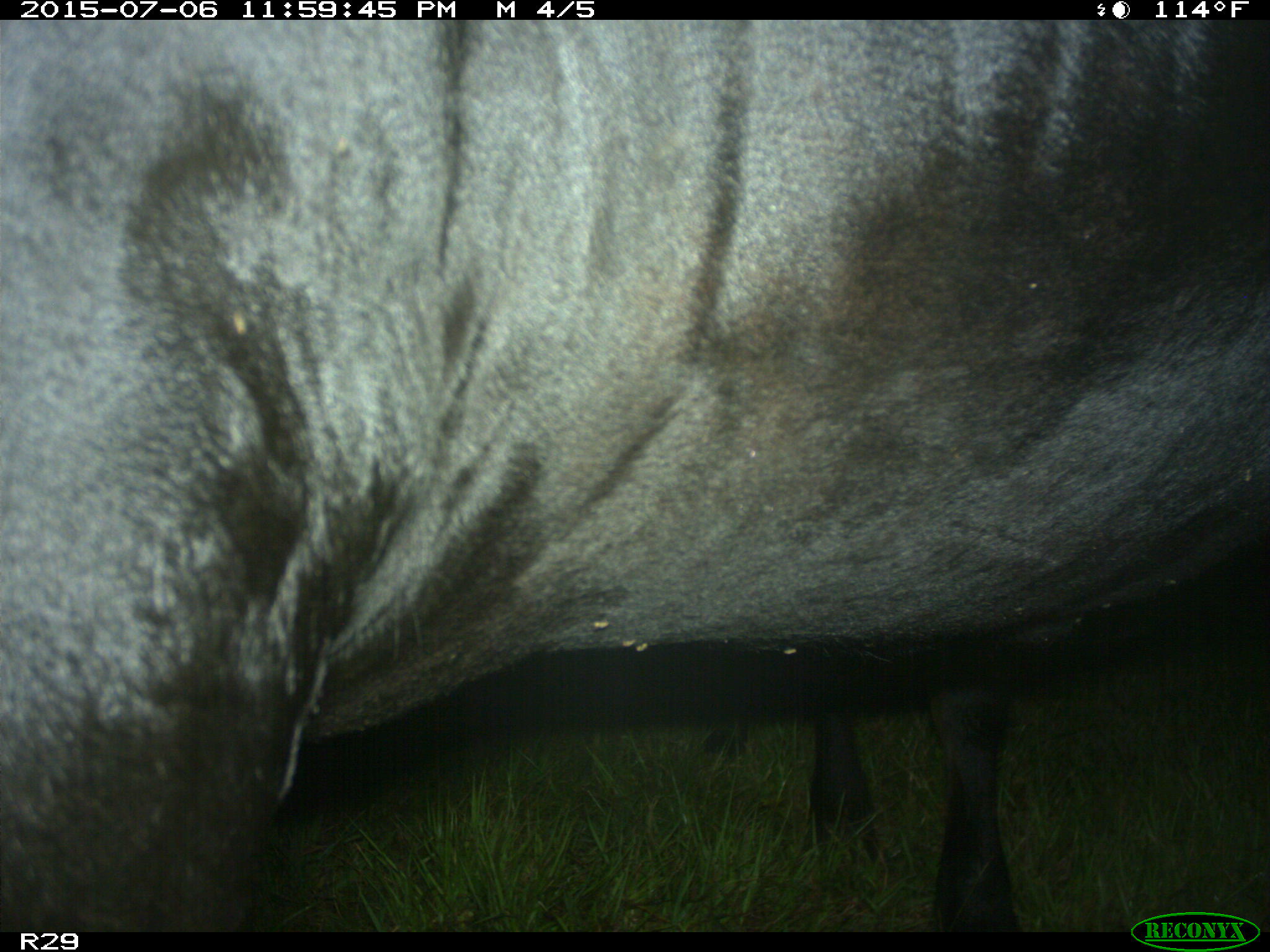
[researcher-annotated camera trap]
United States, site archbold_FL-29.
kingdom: Animalia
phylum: Chordata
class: Mammalia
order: Artiodactyla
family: Bovidae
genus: Bos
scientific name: Bos taurus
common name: domestic cow